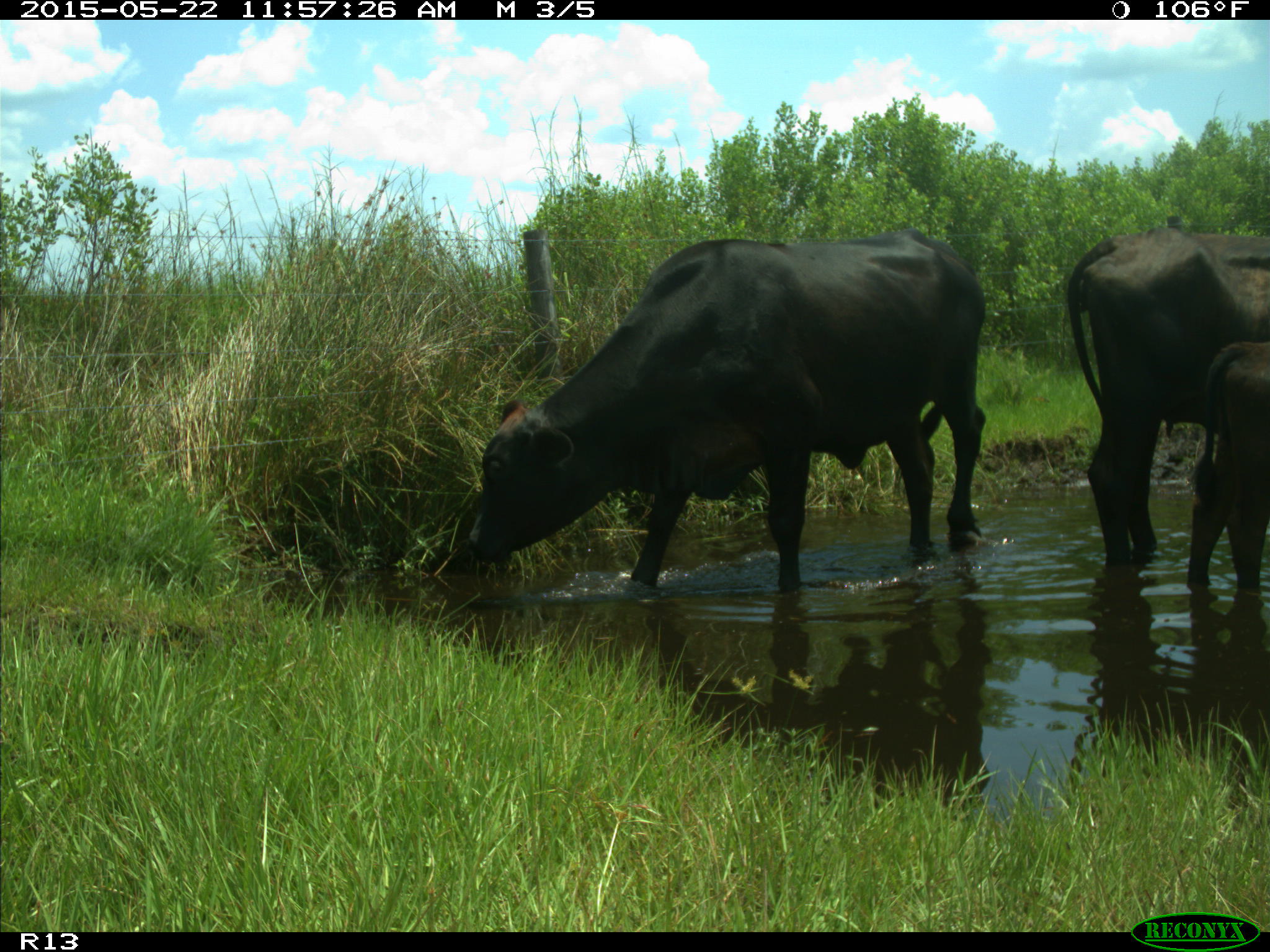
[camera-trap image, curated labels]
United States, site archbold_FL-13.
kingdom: Animalia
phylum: Chordata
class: Mammalia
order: Artiodactyla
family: Bovidae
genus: Bos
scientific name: Bos taurus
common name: domestic cow